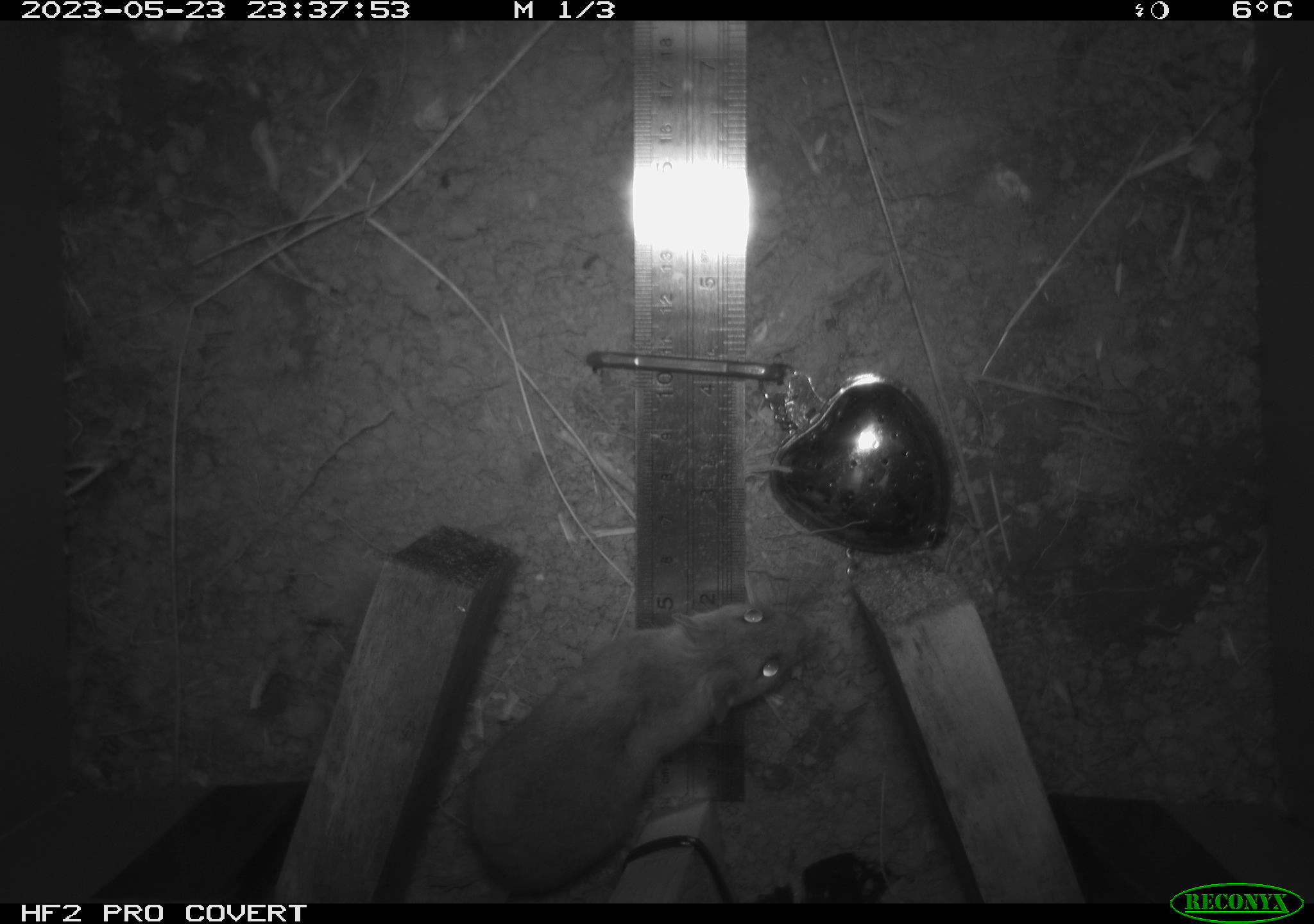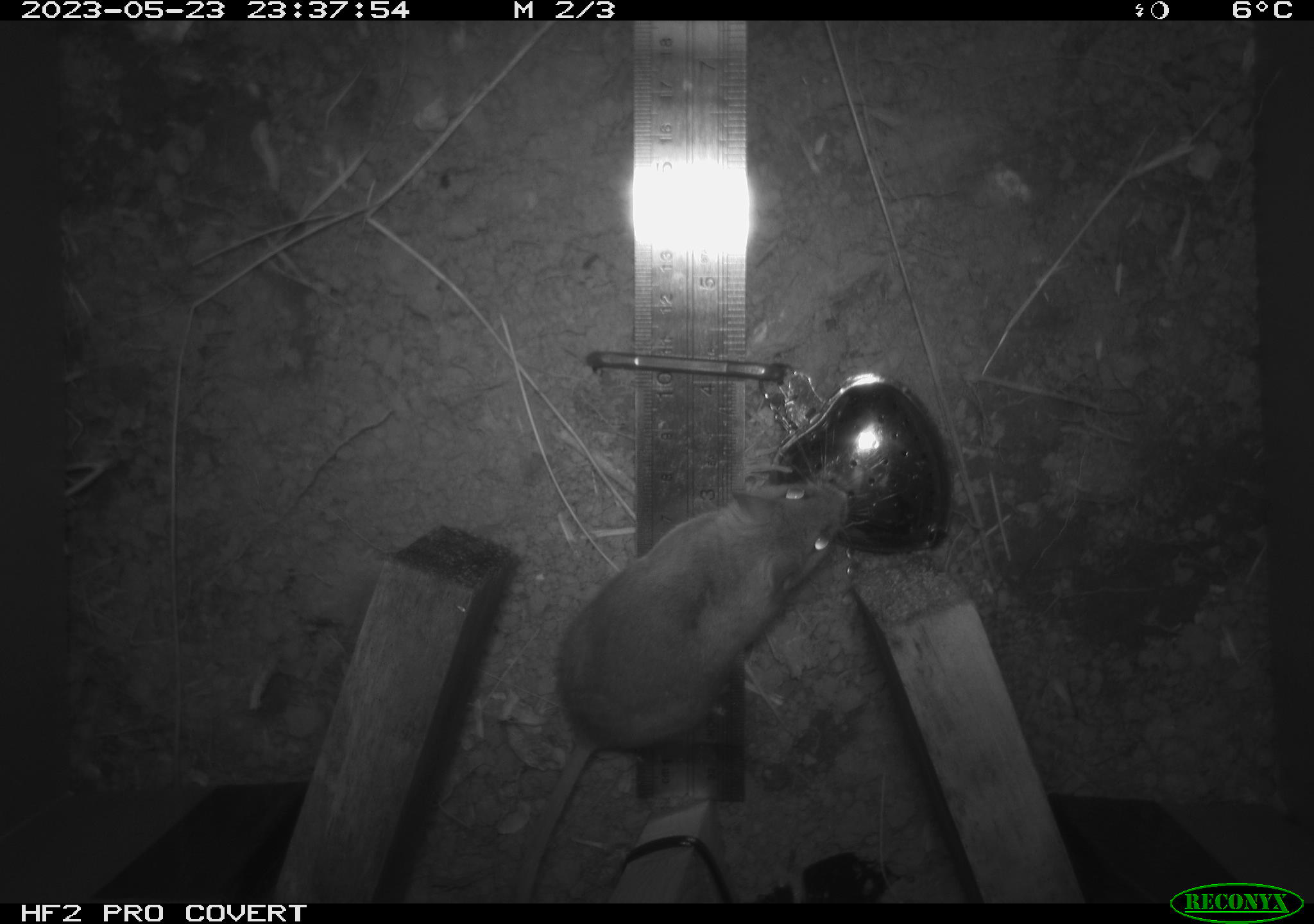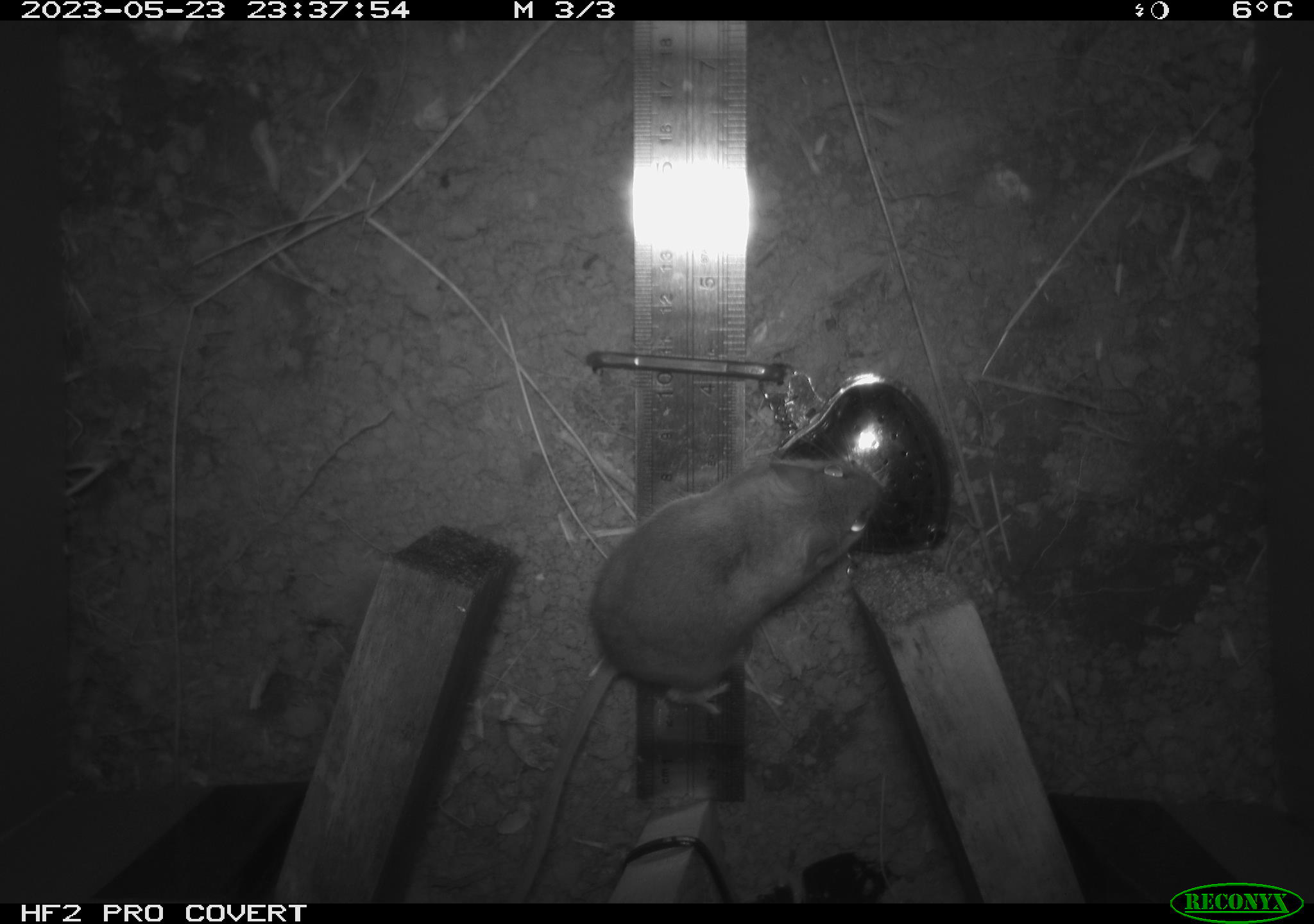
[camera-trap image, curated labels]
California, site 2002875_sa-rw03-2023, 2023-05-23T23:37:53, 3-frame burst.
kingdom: Animalia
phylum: Chordata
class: Mammalia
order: Rodentia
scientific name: Rodentia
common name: mouse species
Mouse species (Rodentia).